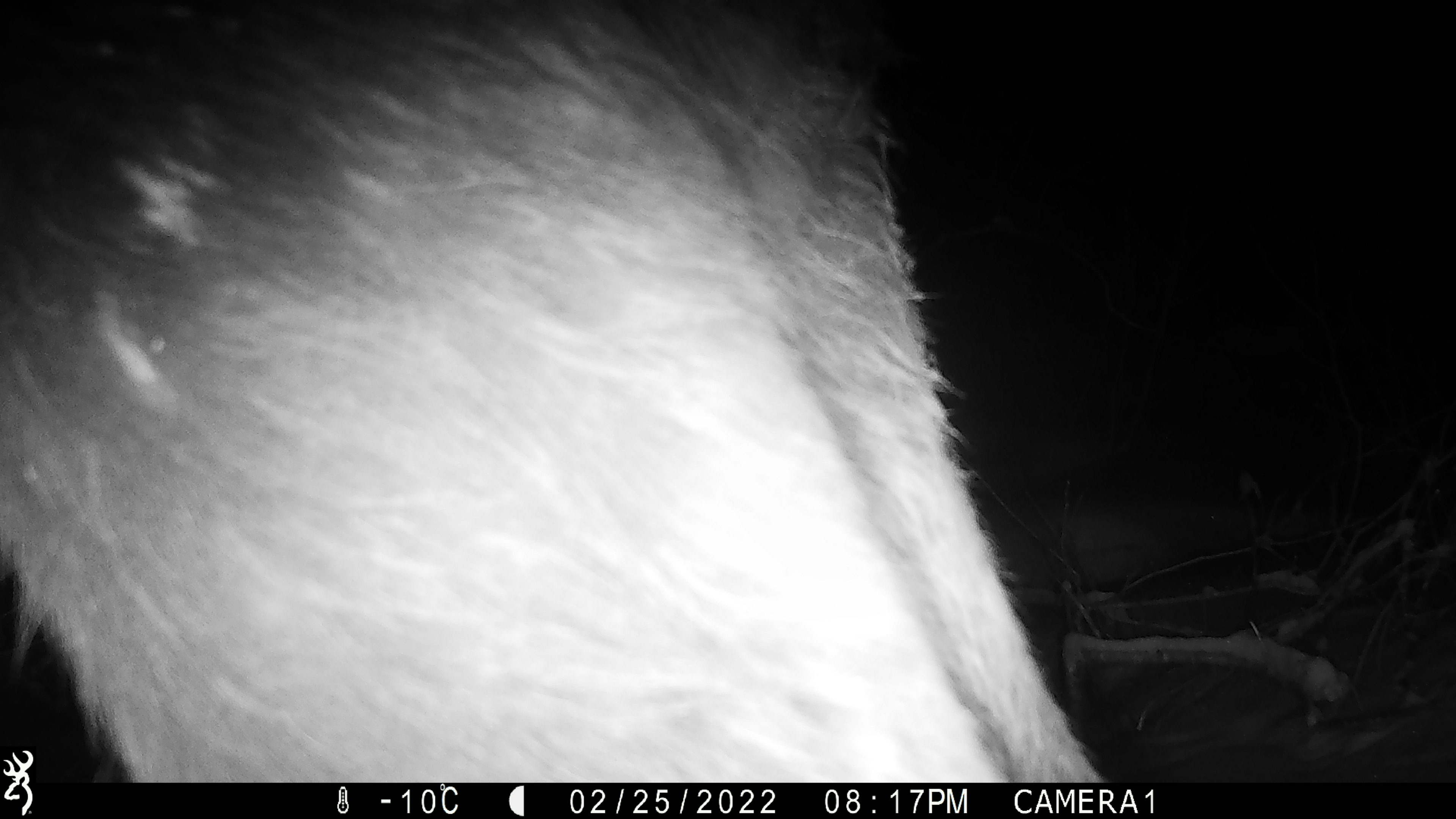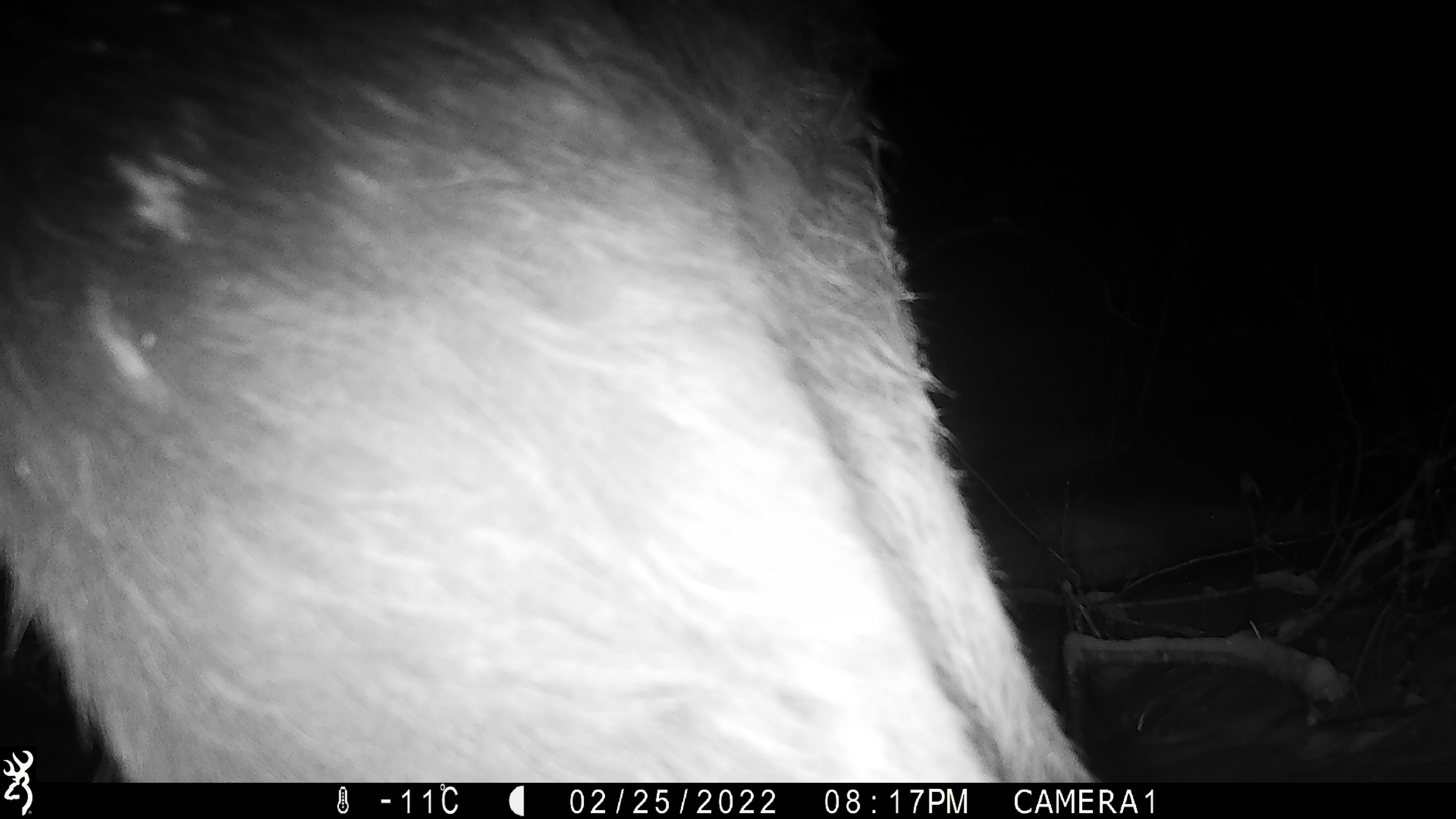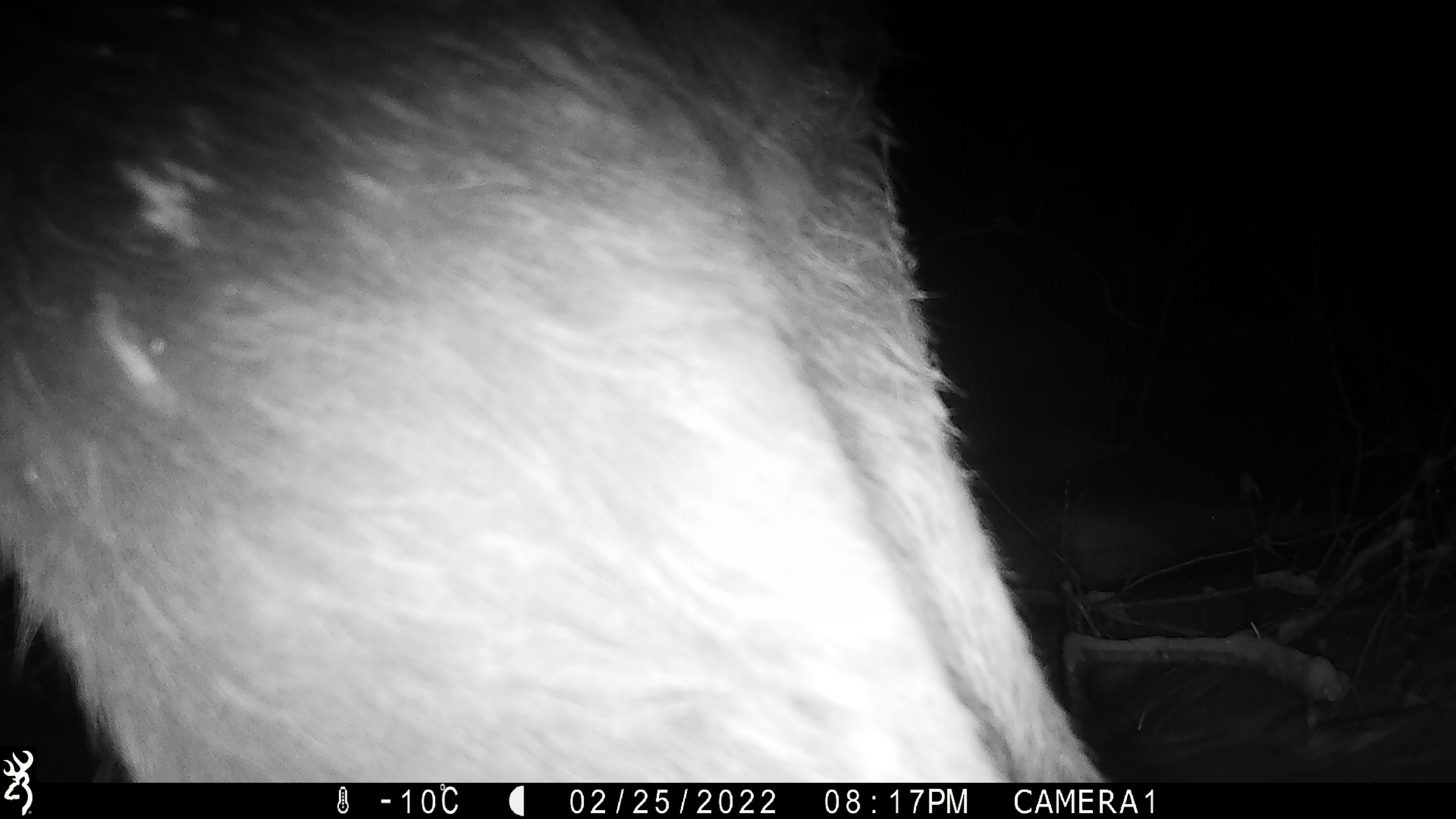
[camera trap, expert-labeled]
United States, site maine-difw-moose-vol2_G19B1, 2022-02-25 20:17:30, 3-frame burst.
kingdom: Animalia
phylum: Chordata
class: Mammalia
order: Artiodactyla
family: Cervidae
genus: Alces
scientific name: Alces alces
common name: moose